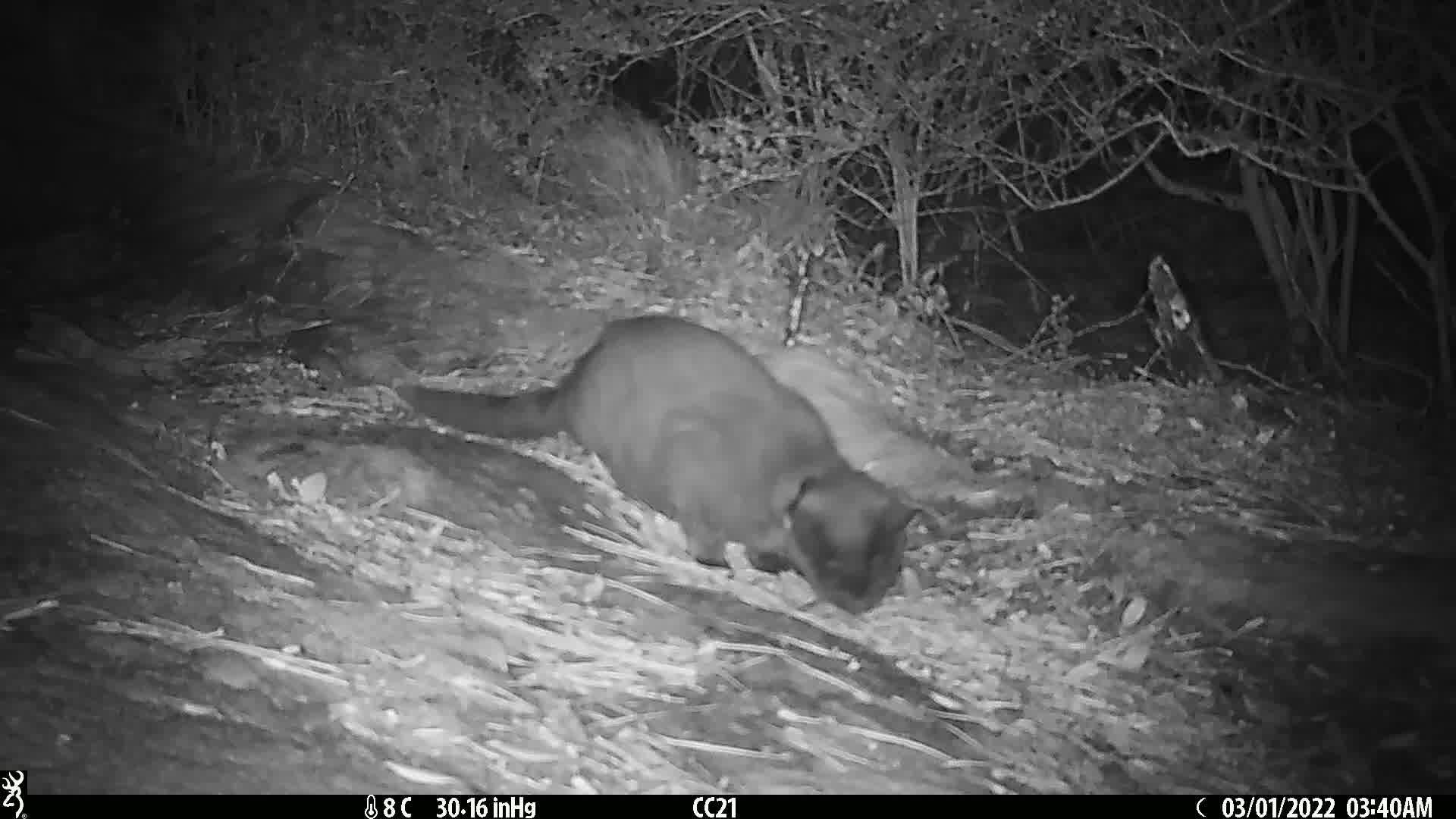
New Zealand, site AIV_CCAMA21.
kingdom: Animalia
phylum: Chordata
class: Mammalia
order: Carnivora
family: Felidae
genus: Felis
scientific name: Felis catus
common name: domestic cat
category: cat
Cat (domestic cat) (Felis catus).